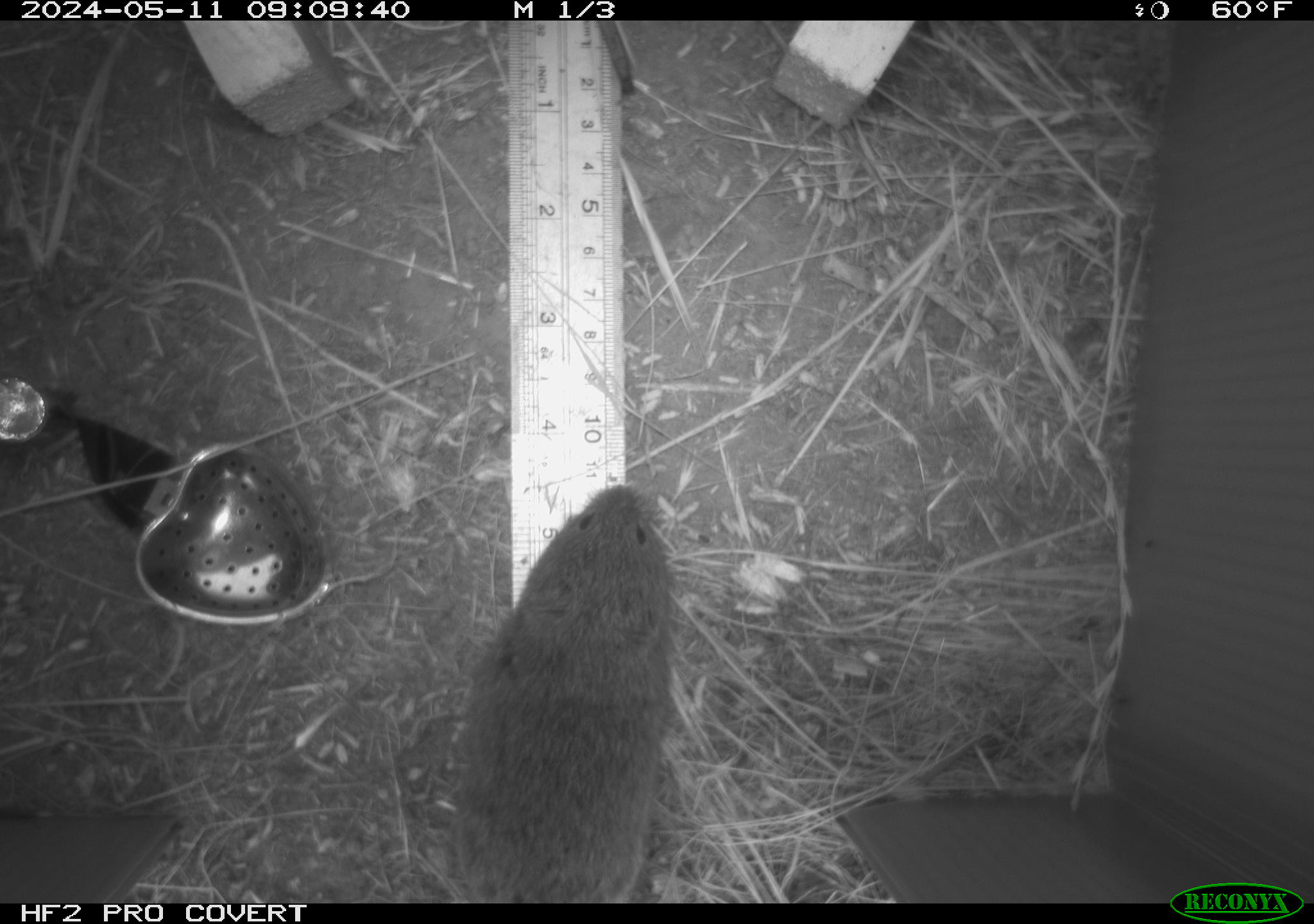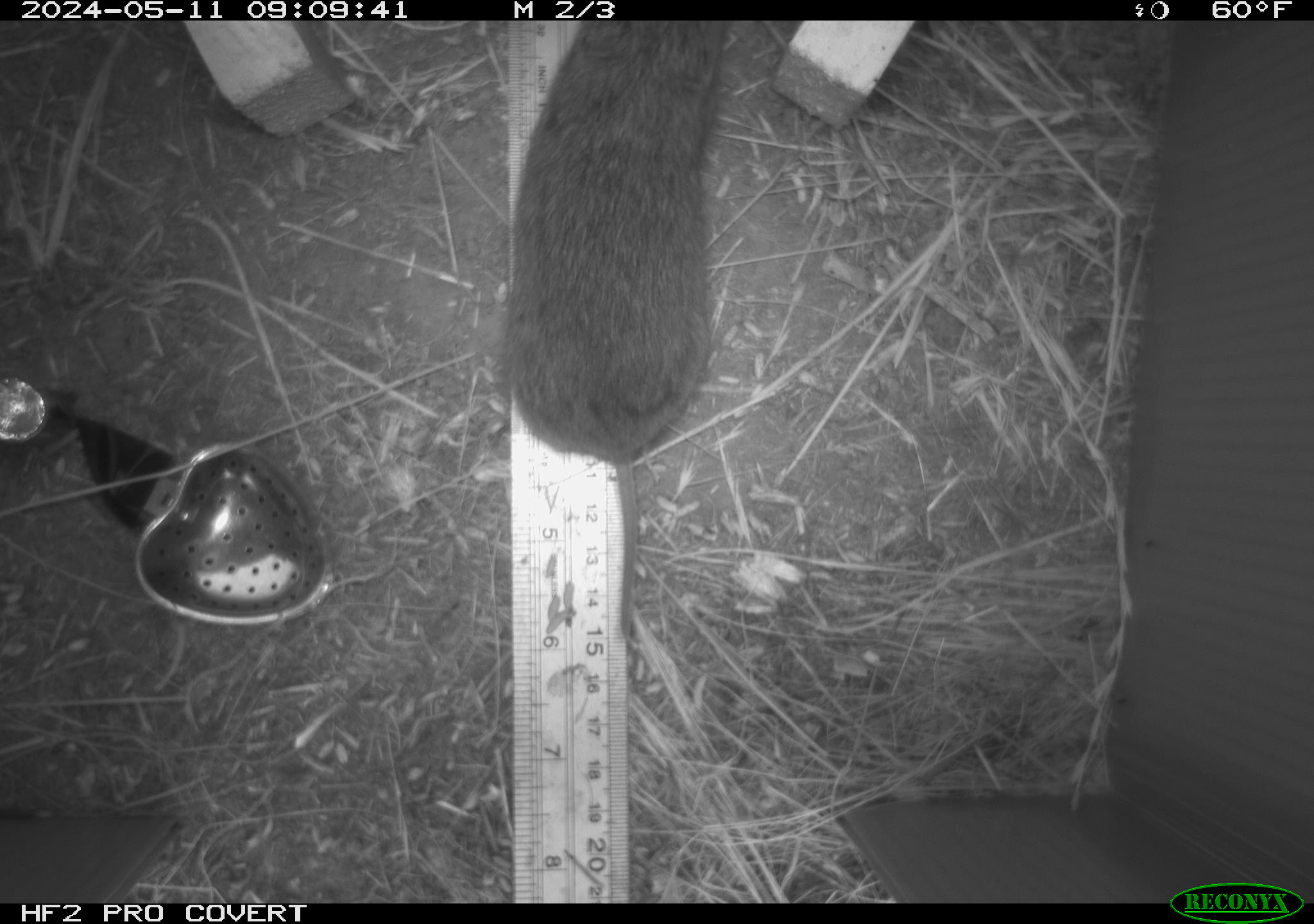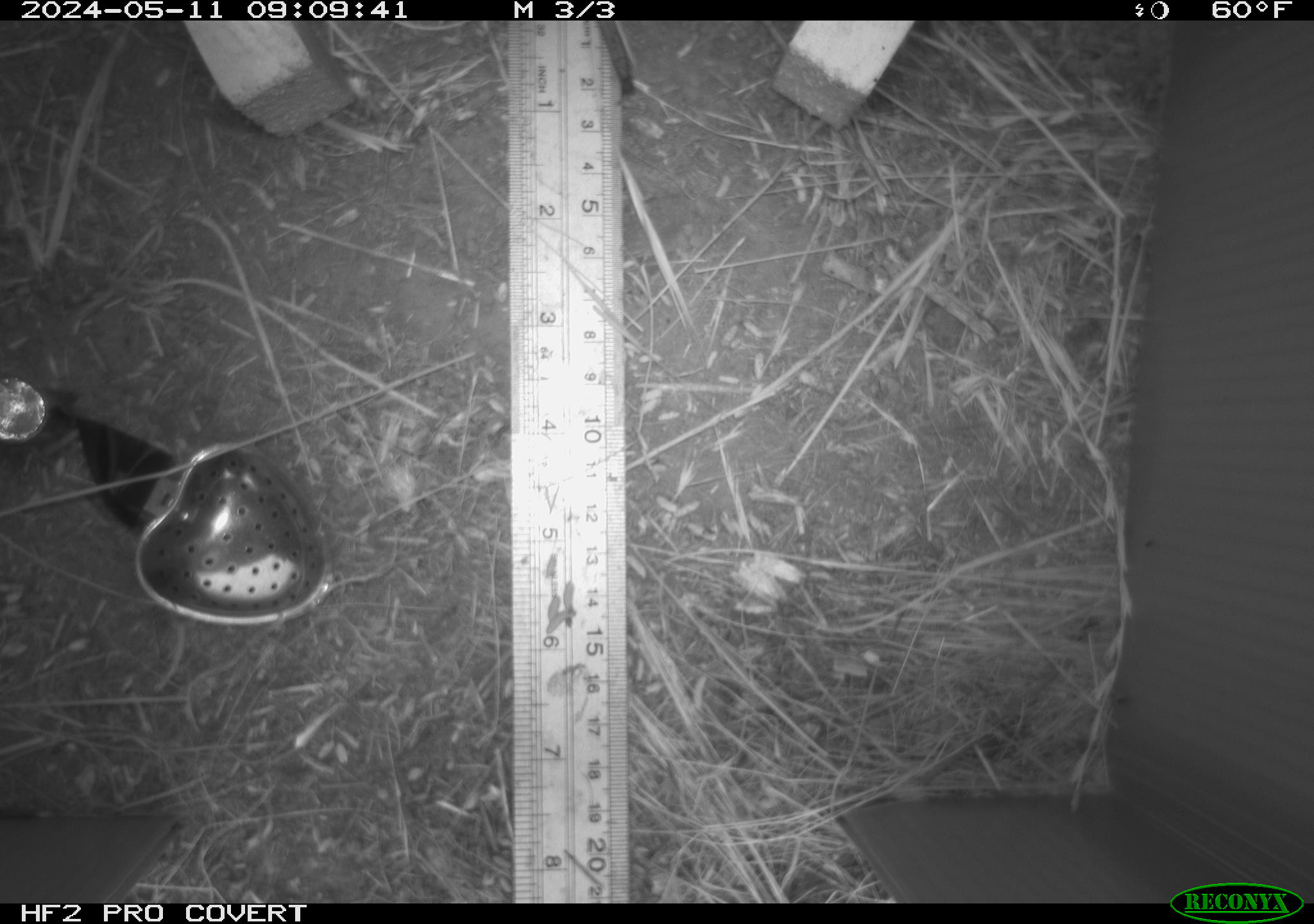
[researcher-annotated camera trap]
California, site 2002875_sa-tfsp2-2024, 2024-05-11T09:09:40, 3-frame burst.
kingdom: Animalia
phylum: Chordata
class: Mammalia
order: Rodentia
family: Cricetidae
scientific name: Arvicolinae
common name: voles, lemmings, and muskrats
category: arvicolinae subfamily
Arvicolinae subfamily (voles, lemmings, and muskrats) (Arvicolinae).